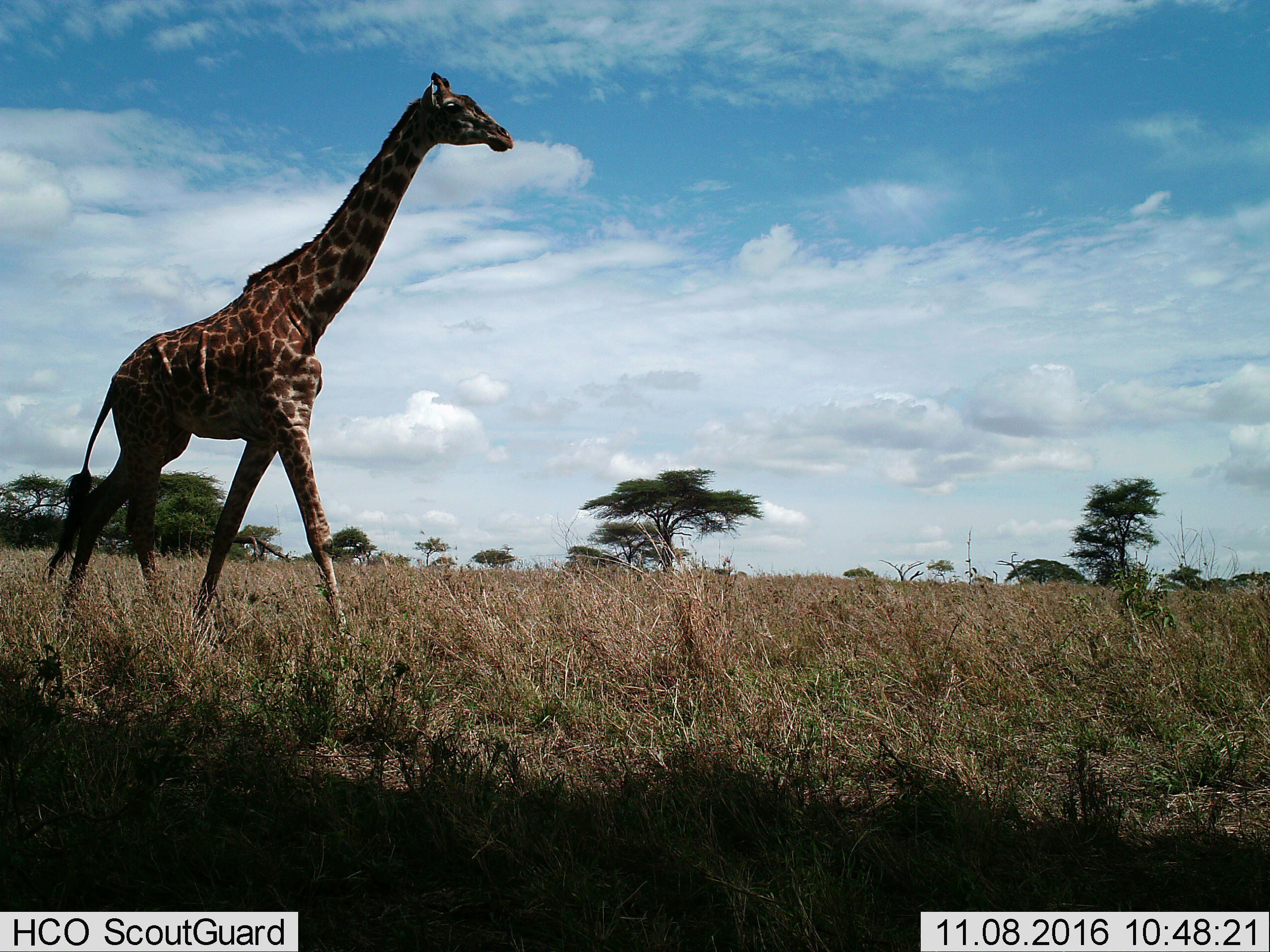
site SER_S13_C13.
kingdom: Animalia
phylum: Chordata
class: Mammalia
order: Artiodactyla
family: Giraffidae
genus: Giraffa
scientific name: Giraffa camelopardalis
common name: giraffe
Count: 1.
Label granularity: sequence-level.